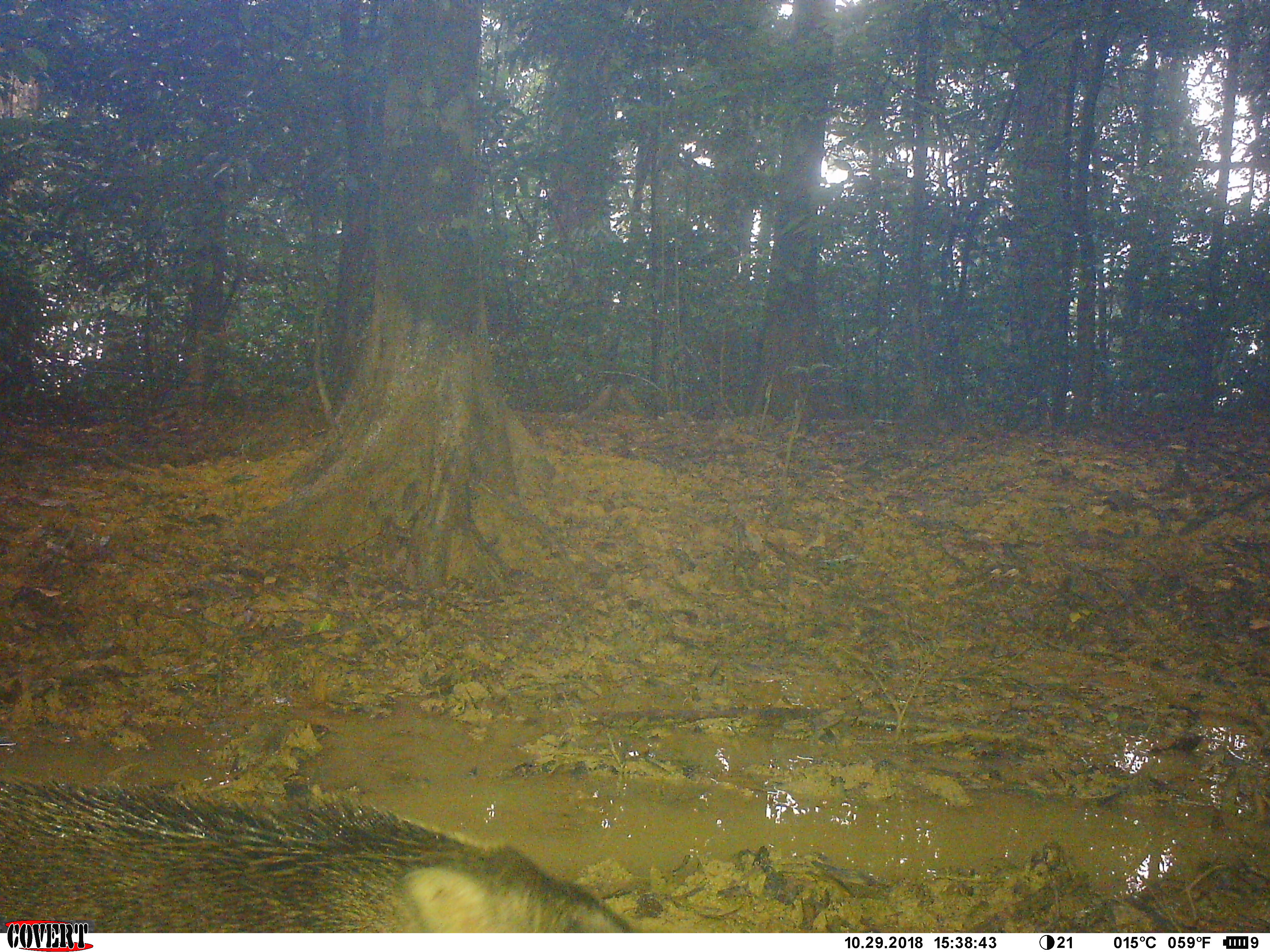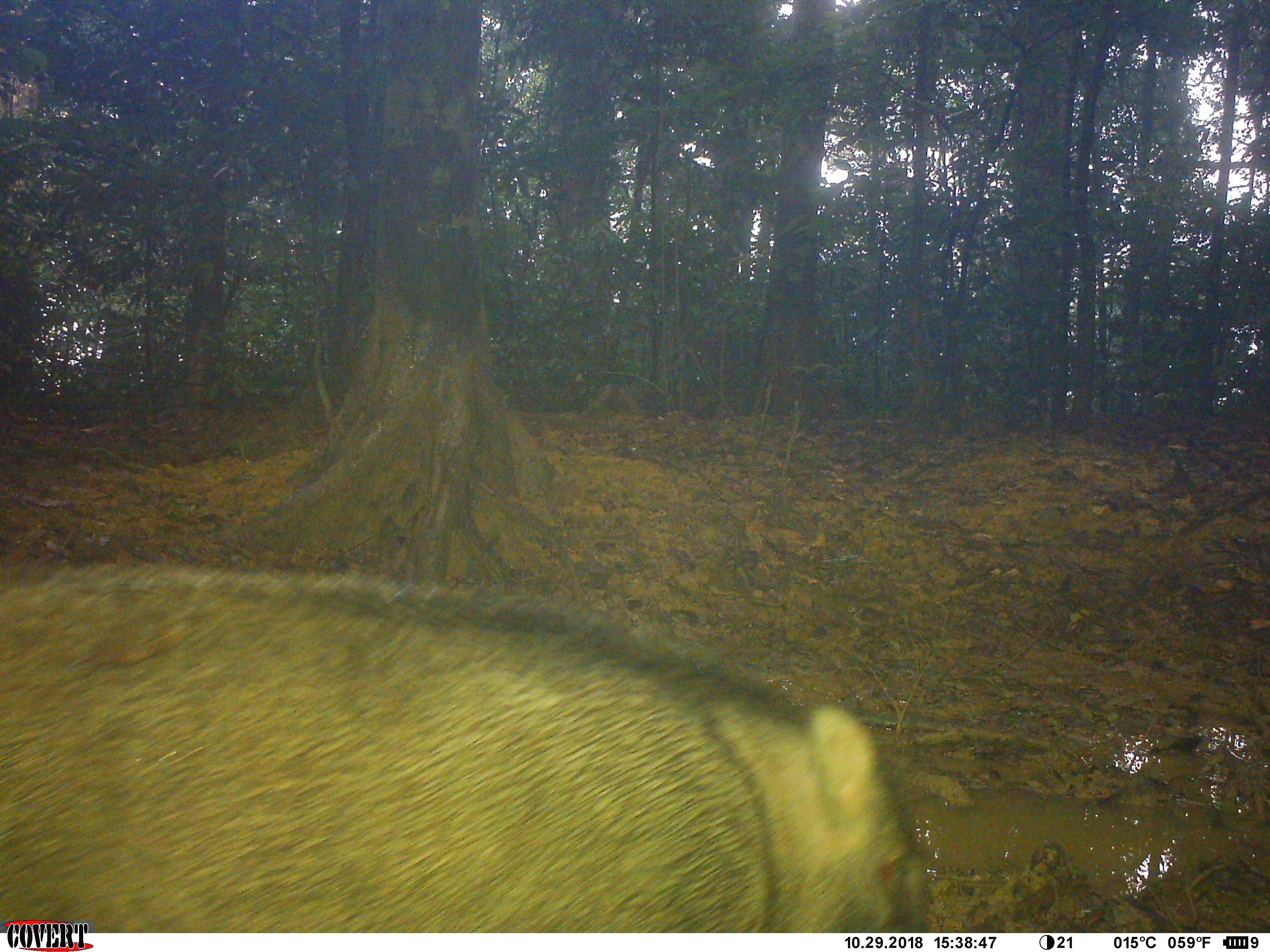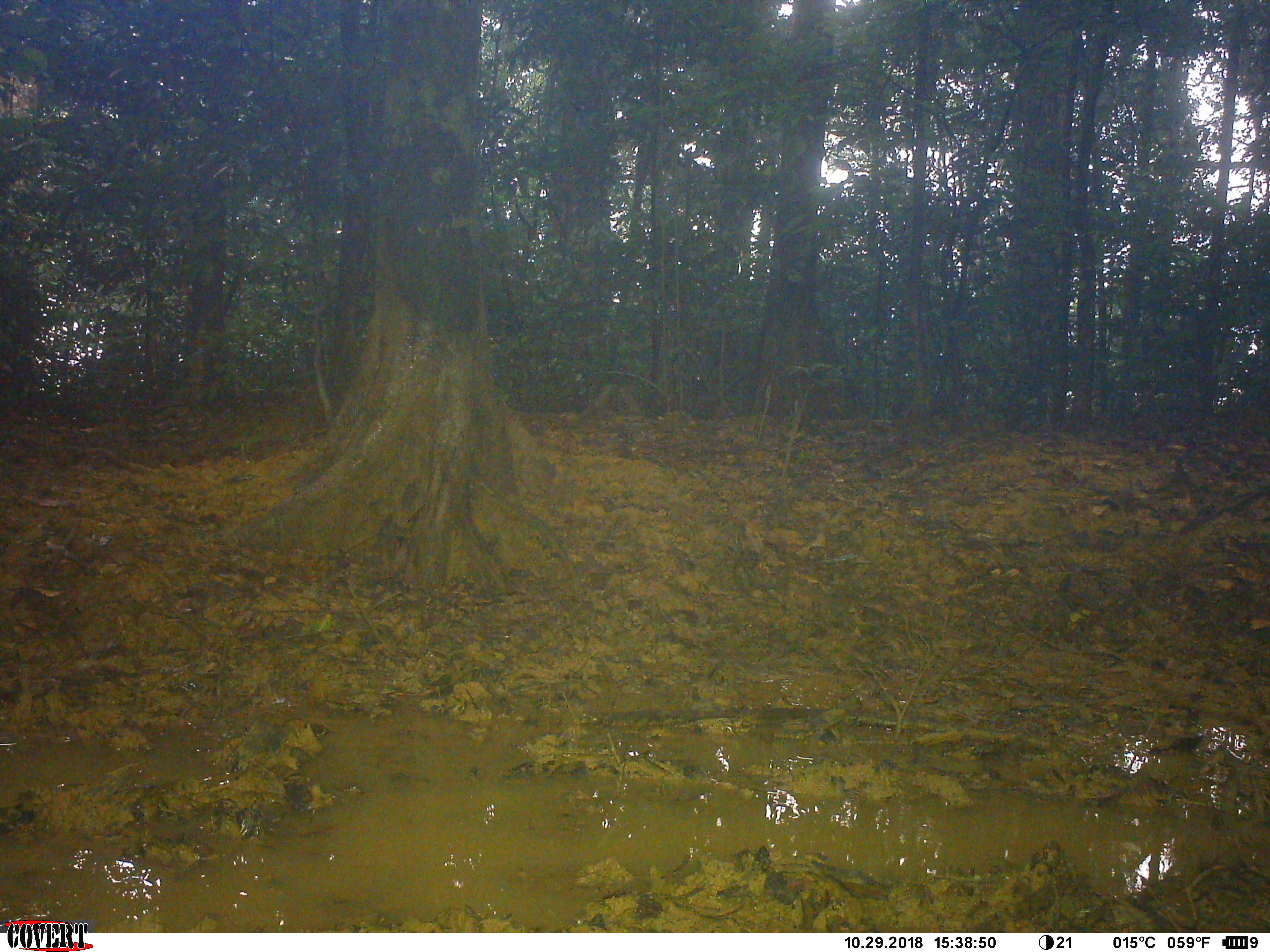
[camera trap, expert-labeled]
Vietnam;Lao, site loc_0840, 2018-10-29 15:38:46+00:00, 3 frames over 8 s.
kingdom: Animalia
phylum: Chordata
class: Mammalia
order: Artiodactyla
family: Suidae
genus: Sus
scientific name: Sus scrofa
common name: eurasian wild pig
Eurasian wild pig (Sus scrofa). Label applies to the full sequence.